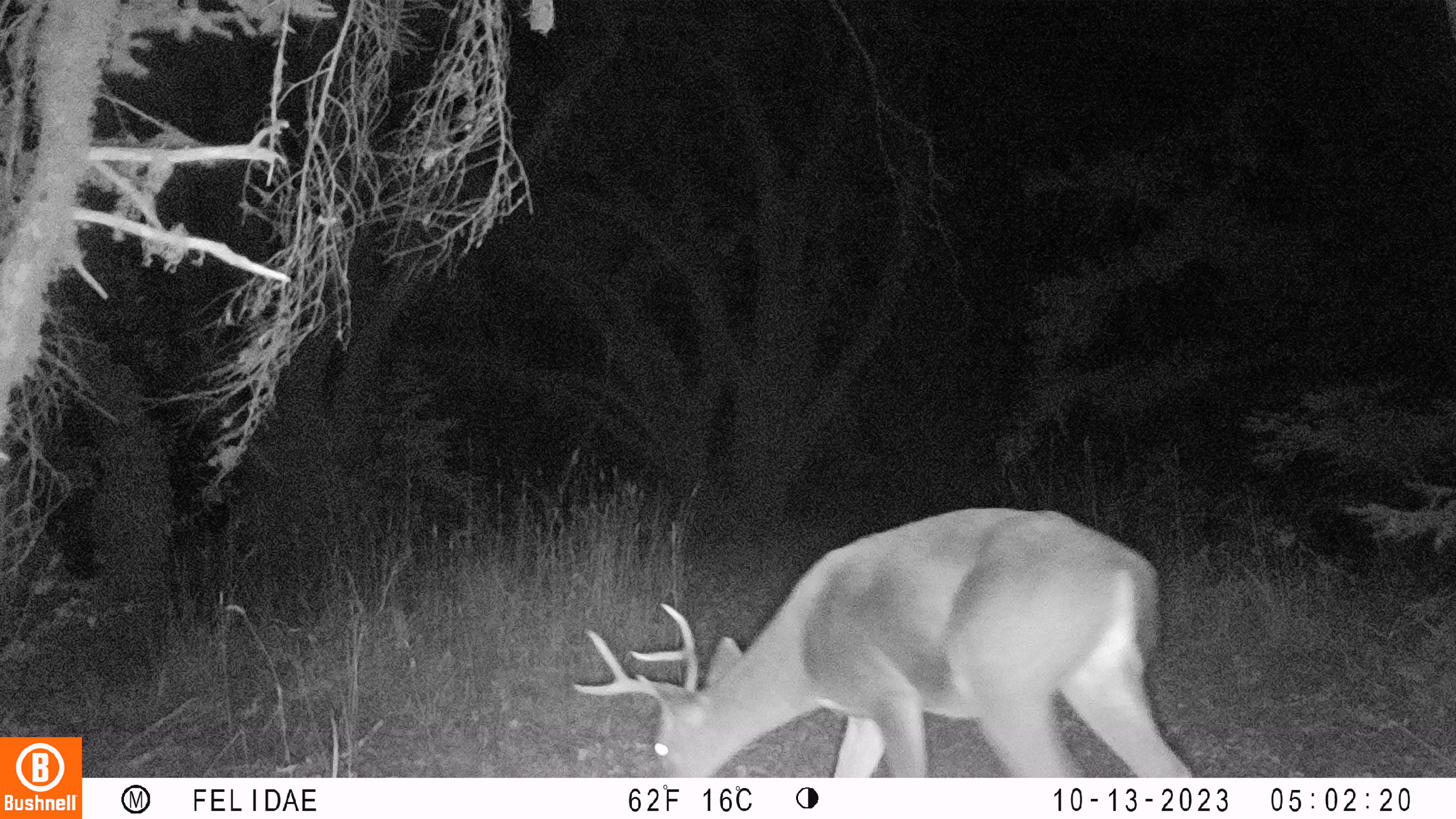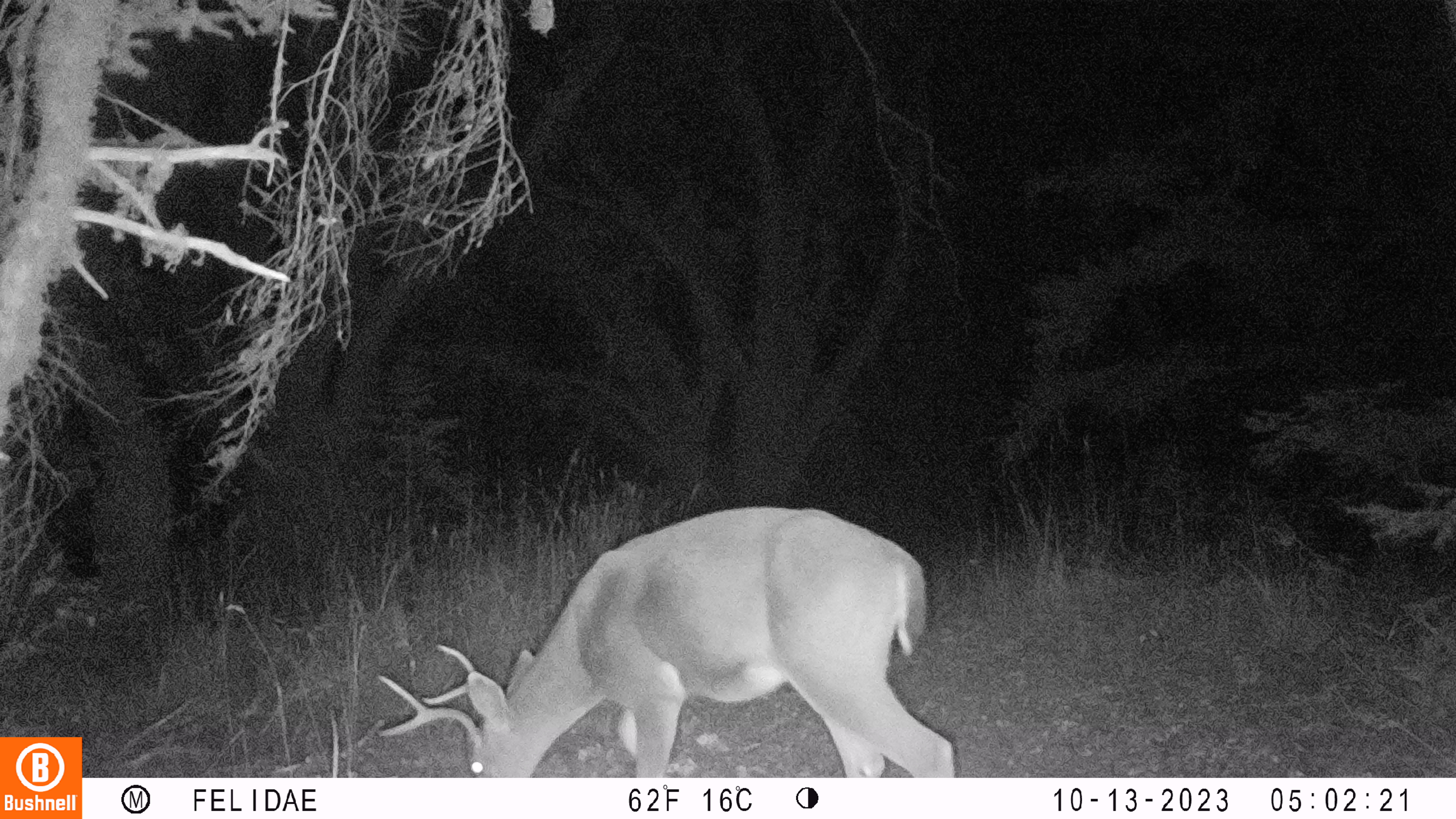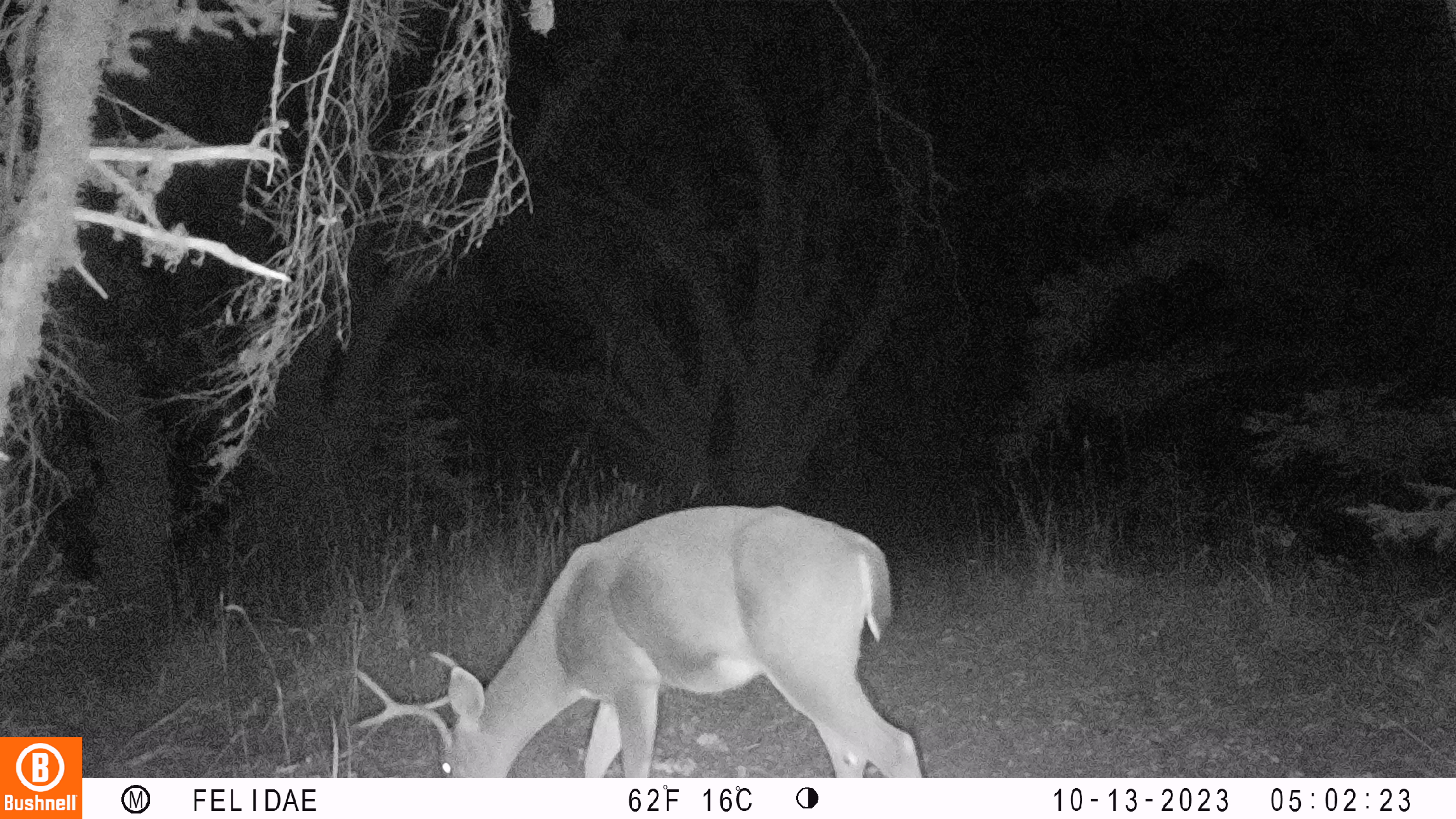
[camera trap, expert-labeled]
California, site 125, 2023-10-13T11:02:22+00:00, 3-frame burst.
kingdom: Animalia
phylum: Chordata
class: Mammalia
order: Artiodactyla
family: Cervidae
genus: Odocoileus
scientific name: Odocoileus hemionus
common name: mule deer